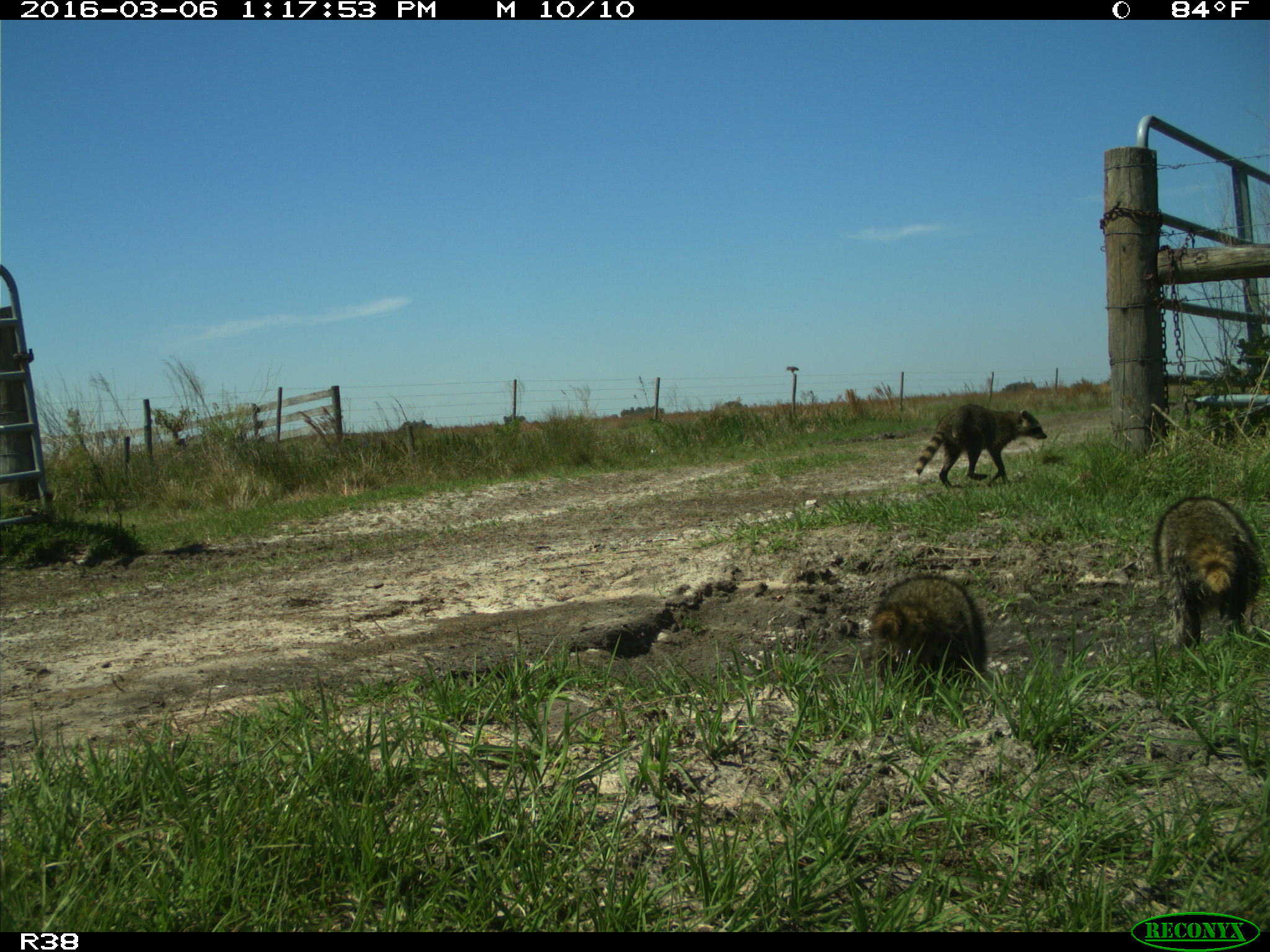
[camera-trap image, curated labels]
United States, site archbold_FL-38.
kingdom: Animalia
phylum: Chordata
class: Mammalia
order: Carnivora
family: Procyonidae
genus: Procyon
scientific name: Procyon lotor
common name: common raccoon